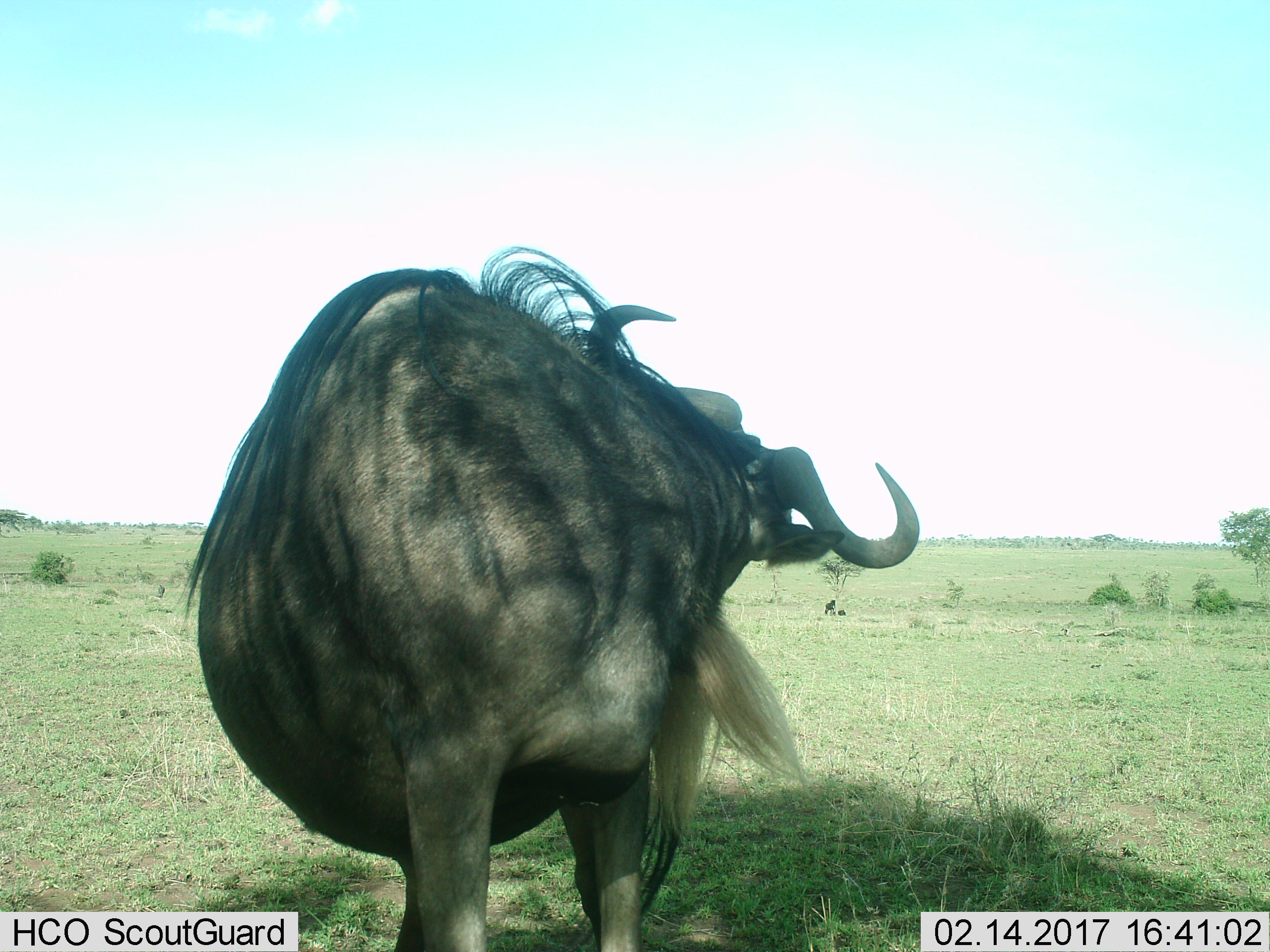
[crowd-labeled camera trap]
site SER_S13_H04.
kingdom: Animalia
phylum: Chordata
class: Mammalia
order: Artiodactyla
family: Bovidae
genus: Connochaetes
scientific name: Connochaetes taurinus taurinus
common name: blue wildebeest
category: wildebeestblue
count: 1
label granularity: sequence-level